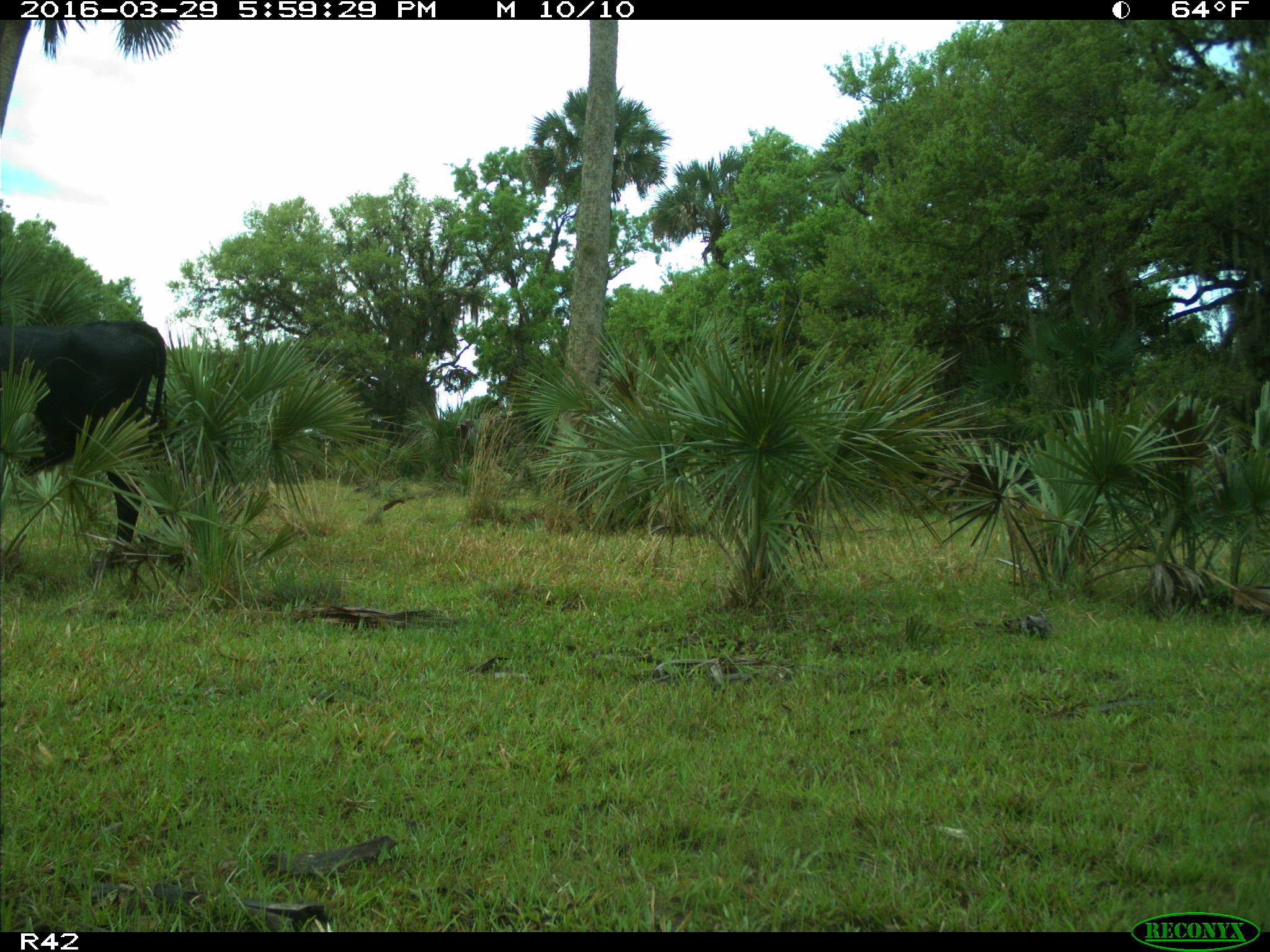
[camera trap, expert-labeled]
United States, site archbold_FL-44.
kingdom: Animalia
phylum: Chordata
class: Mammalia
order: Artiodactyla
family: Bovidae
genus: Bos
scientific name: Bos taurus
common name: domestic cow